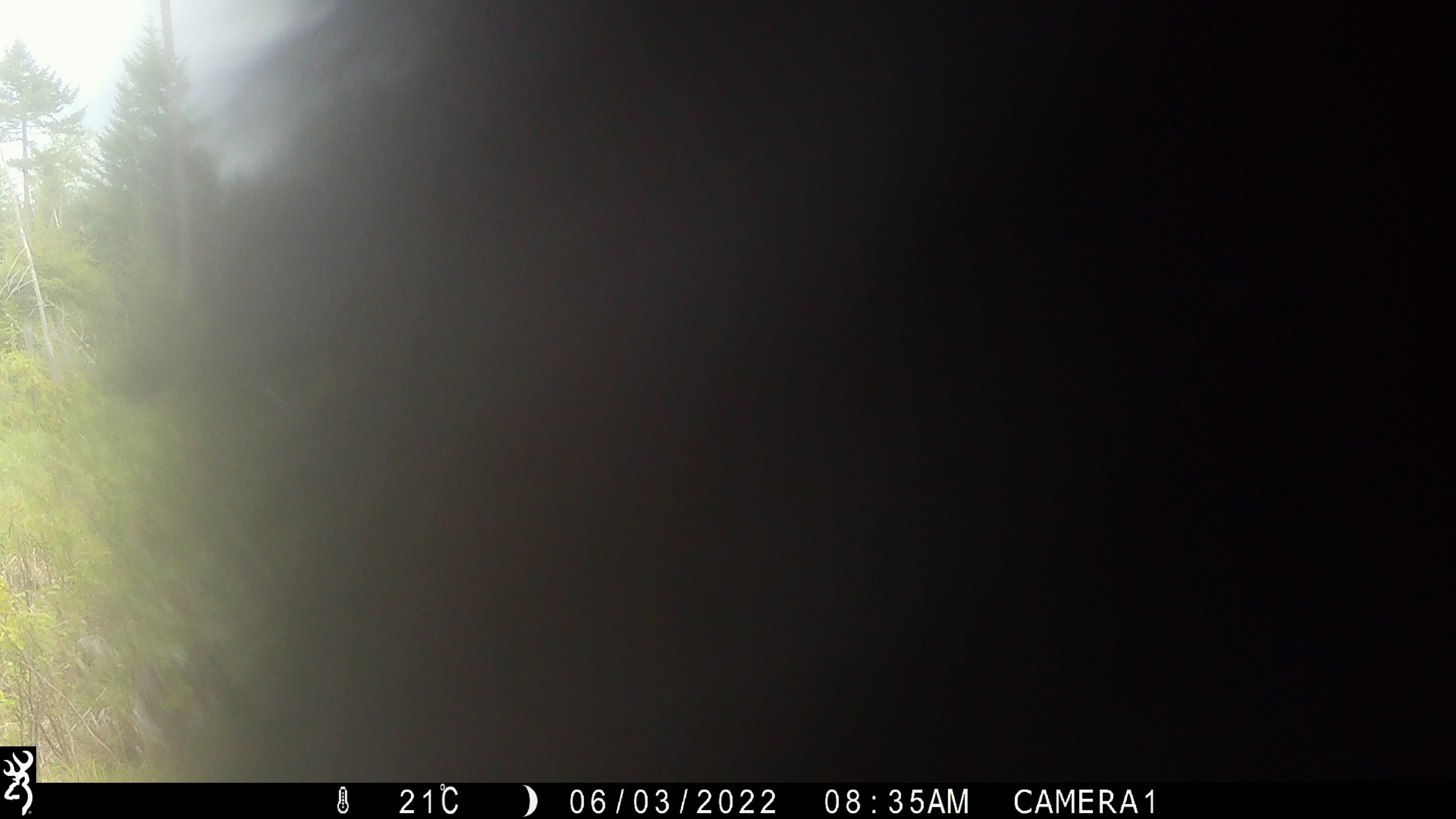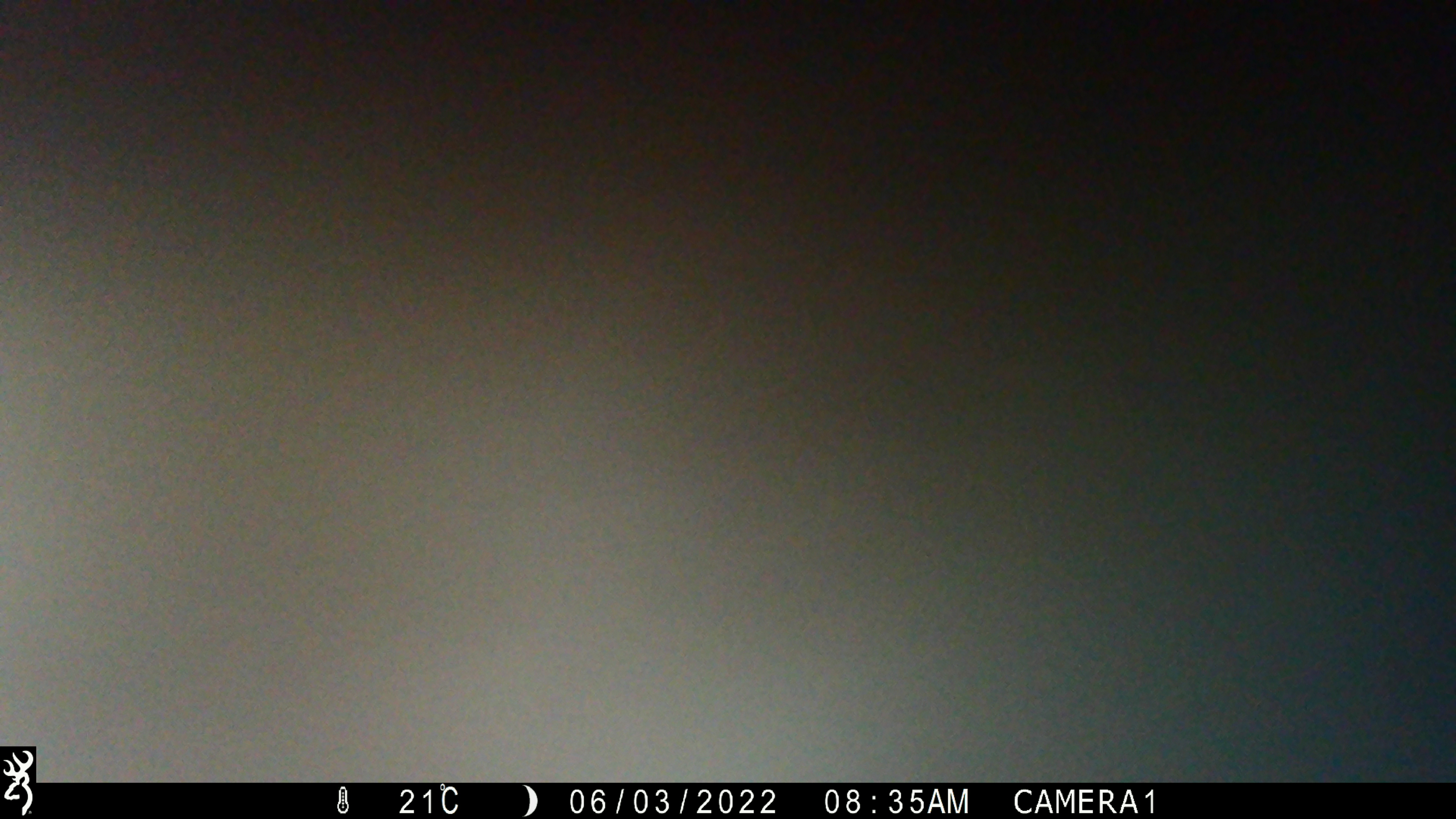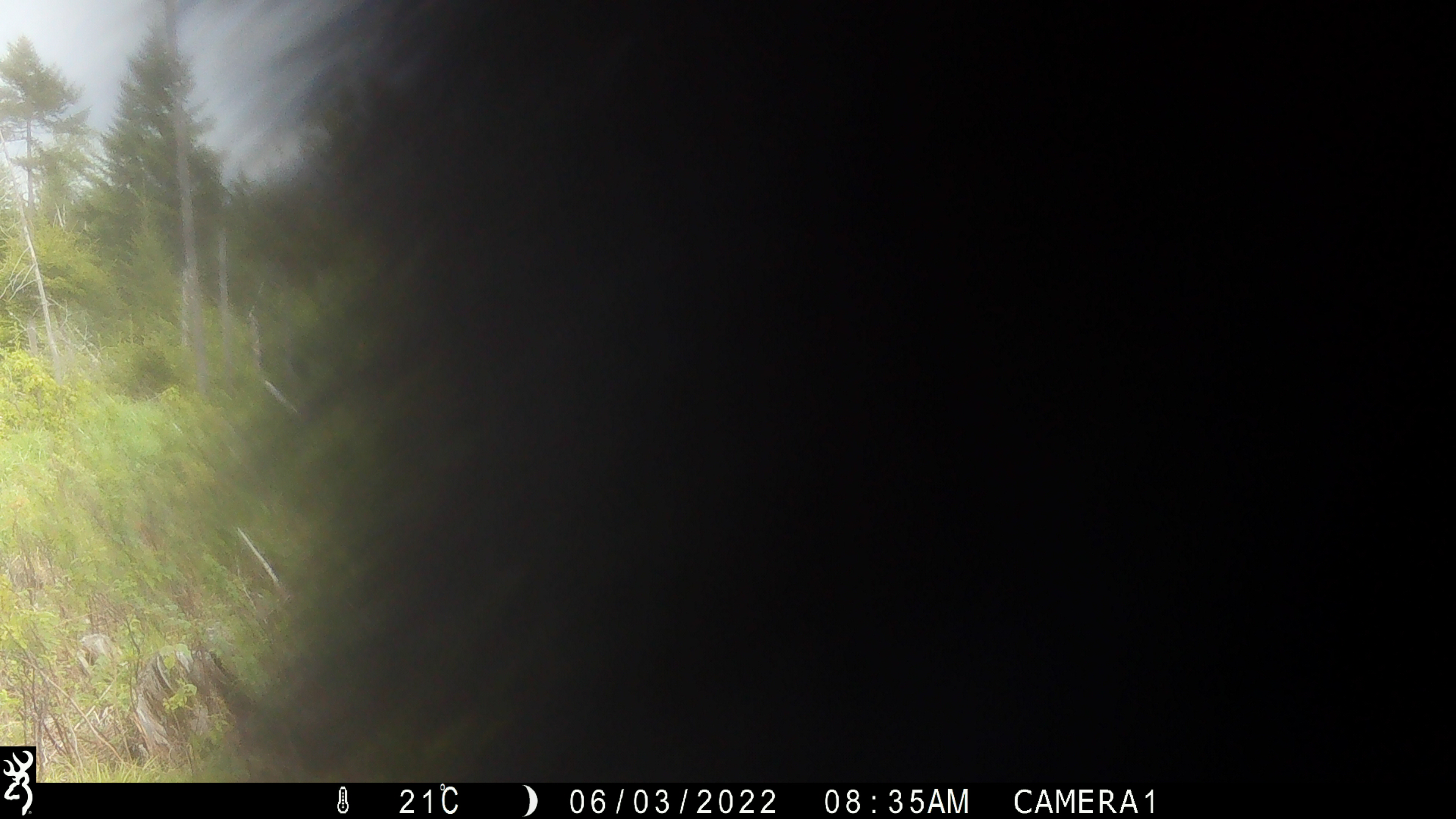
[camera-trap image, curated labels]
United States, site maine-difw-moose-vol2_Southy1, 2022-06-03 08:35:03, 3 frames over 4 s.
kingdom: Animalia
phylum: Chordata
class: Mammalia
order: Carnivora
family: Ursidae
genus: Ursus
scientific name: Ursus americanus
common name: black bear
Black bear (Ursus americanus).